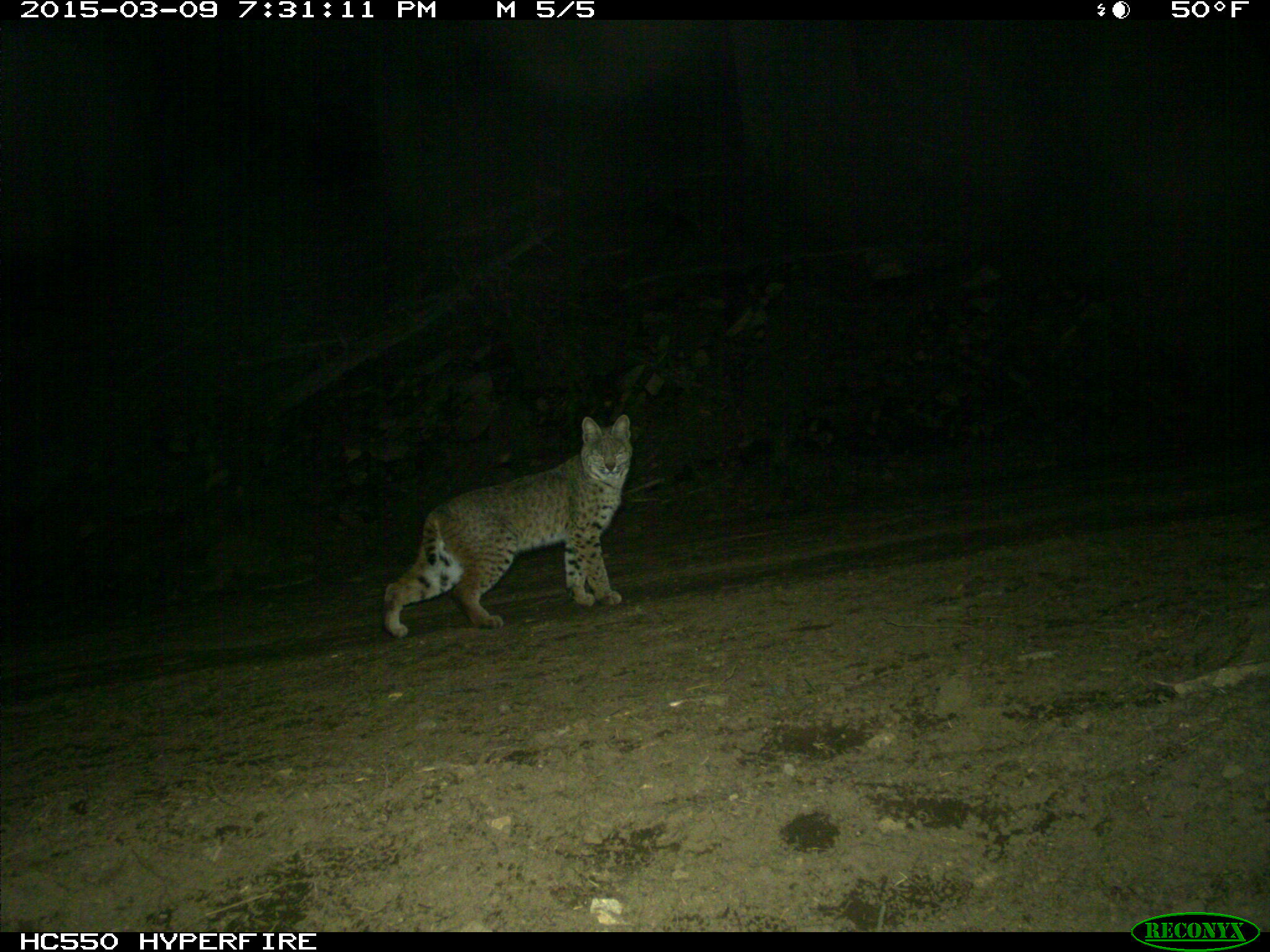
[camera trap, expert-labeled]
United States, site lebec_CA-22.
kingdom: Animalia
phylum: Chordata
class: Mammalia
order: Carnivora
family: Felidae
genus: Lynx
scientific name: Lynx rufus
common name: bobcat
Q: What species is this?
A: Lynx rufus (bobcat).